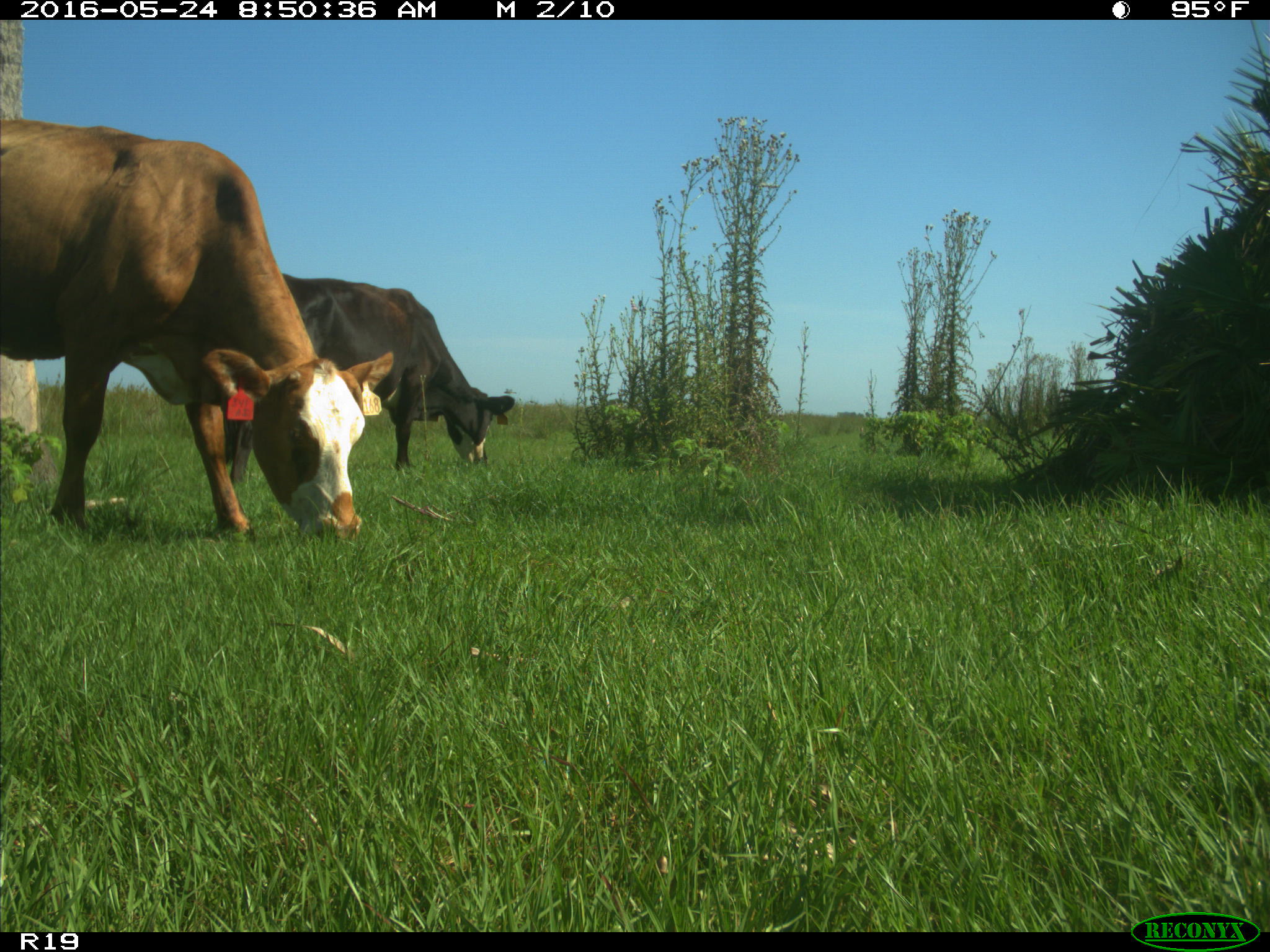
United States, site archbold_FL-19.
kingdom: Animalia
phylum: Chordata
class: Mammalia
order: Artiodactyla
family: Bovidae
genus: Bos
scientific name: Bos taurus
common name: domestic cow